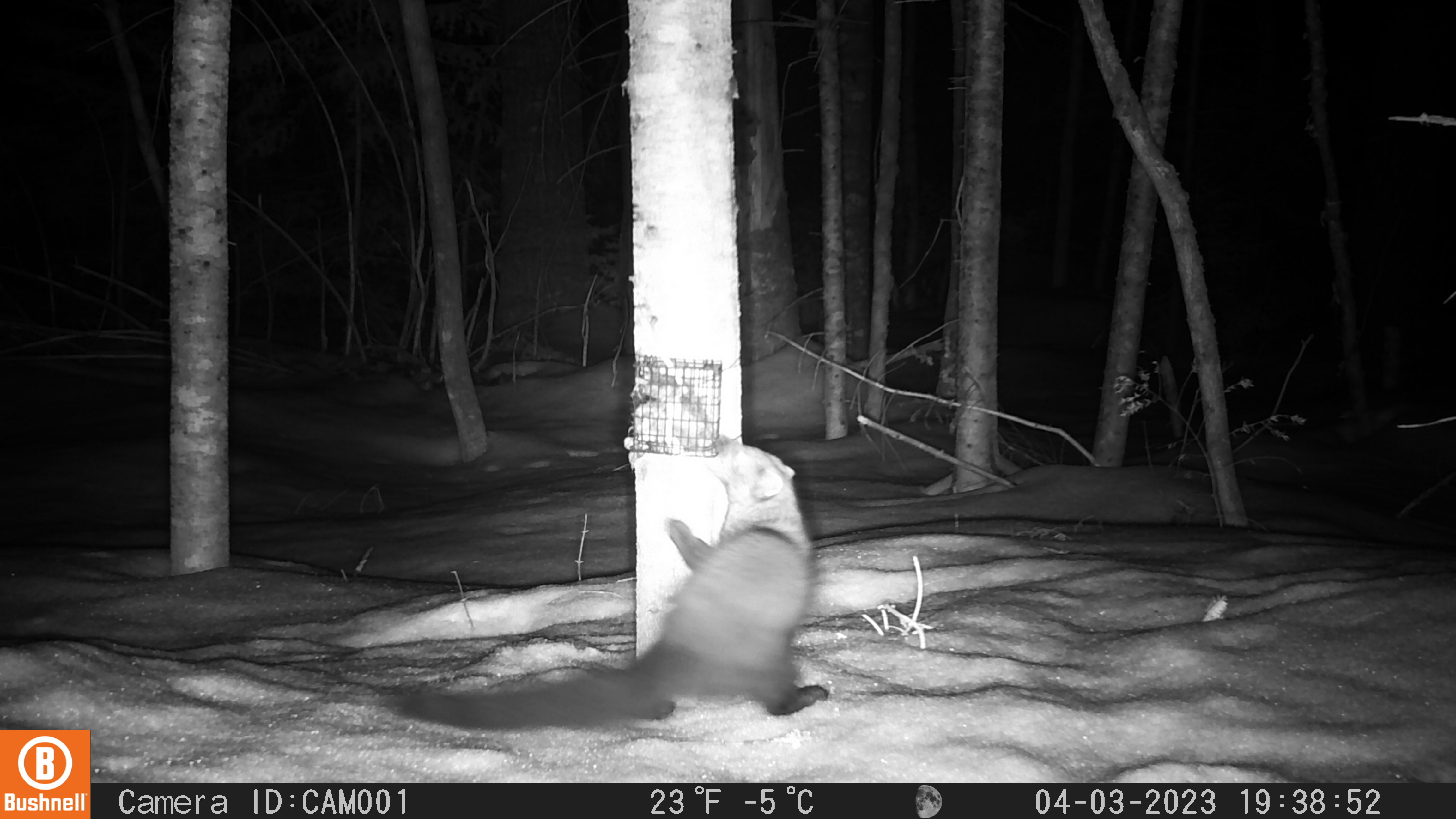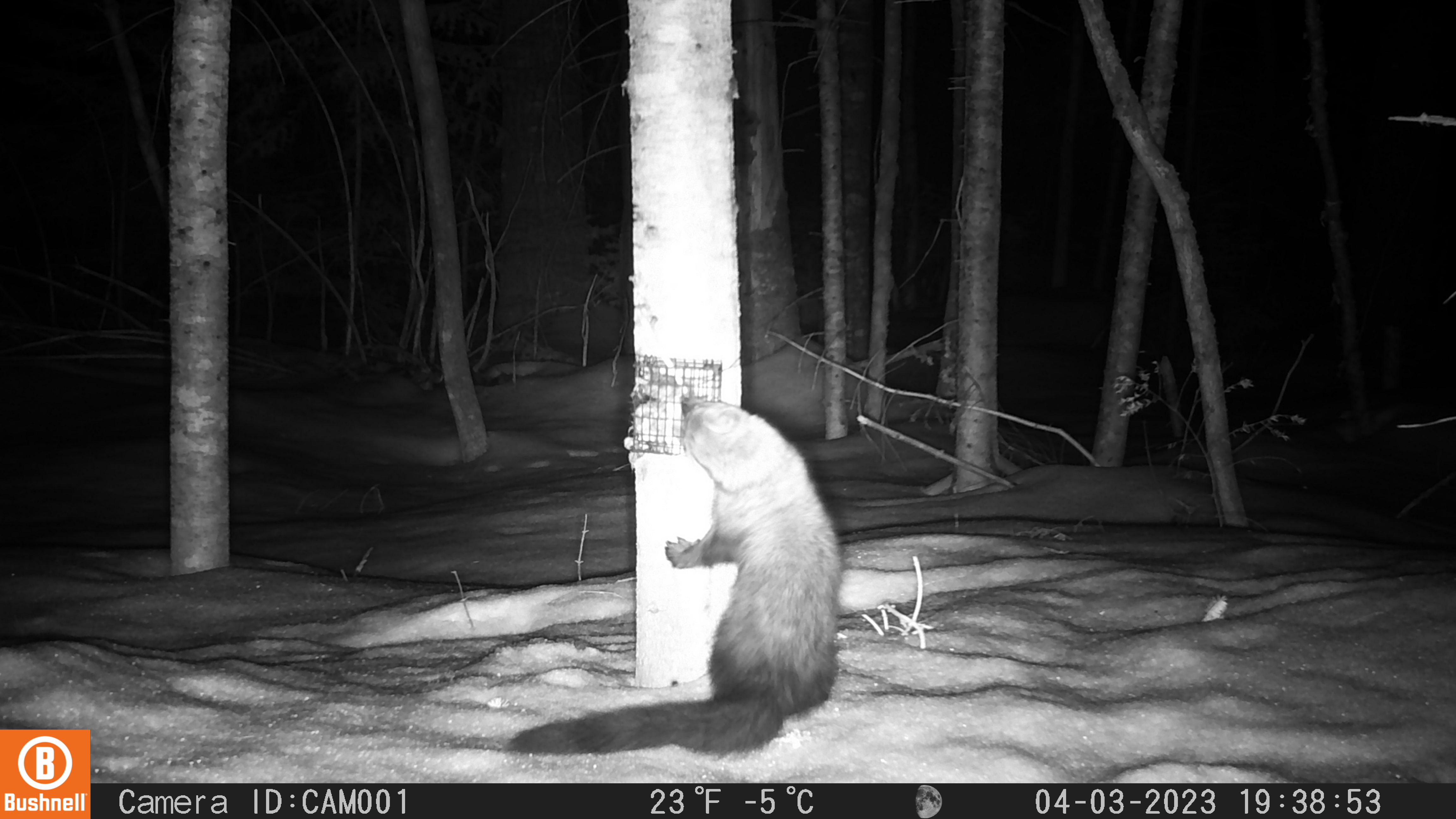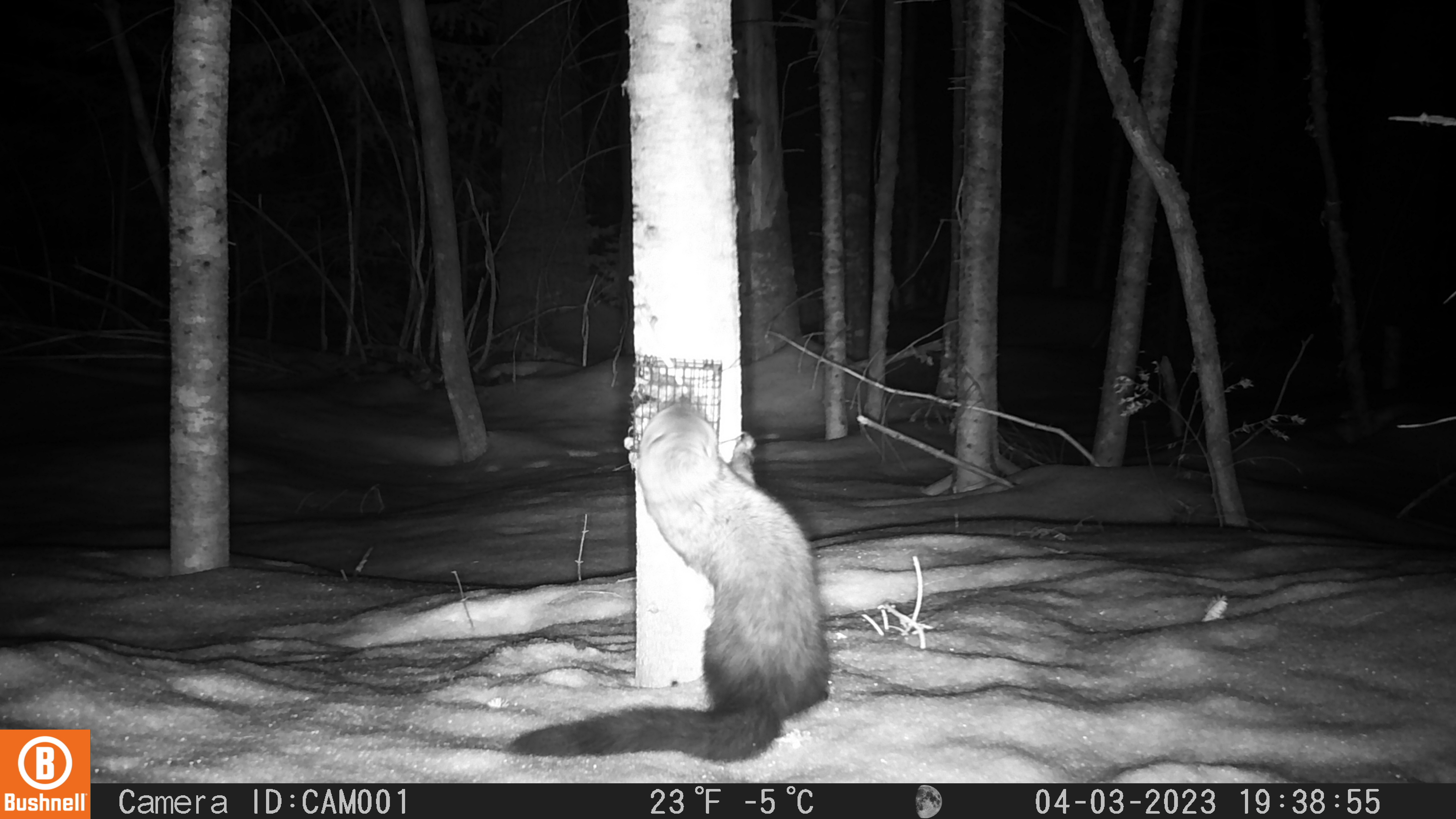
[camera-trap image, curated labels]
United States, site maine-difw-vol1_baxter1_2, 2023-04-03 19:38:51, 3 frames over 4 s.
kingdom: Animalia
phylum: Chordata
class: Mammalia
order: Carnivora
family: Mustelidae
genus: Pekania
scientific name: Pekania pennanti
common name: fisher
Fisher (Pekania pennanti).